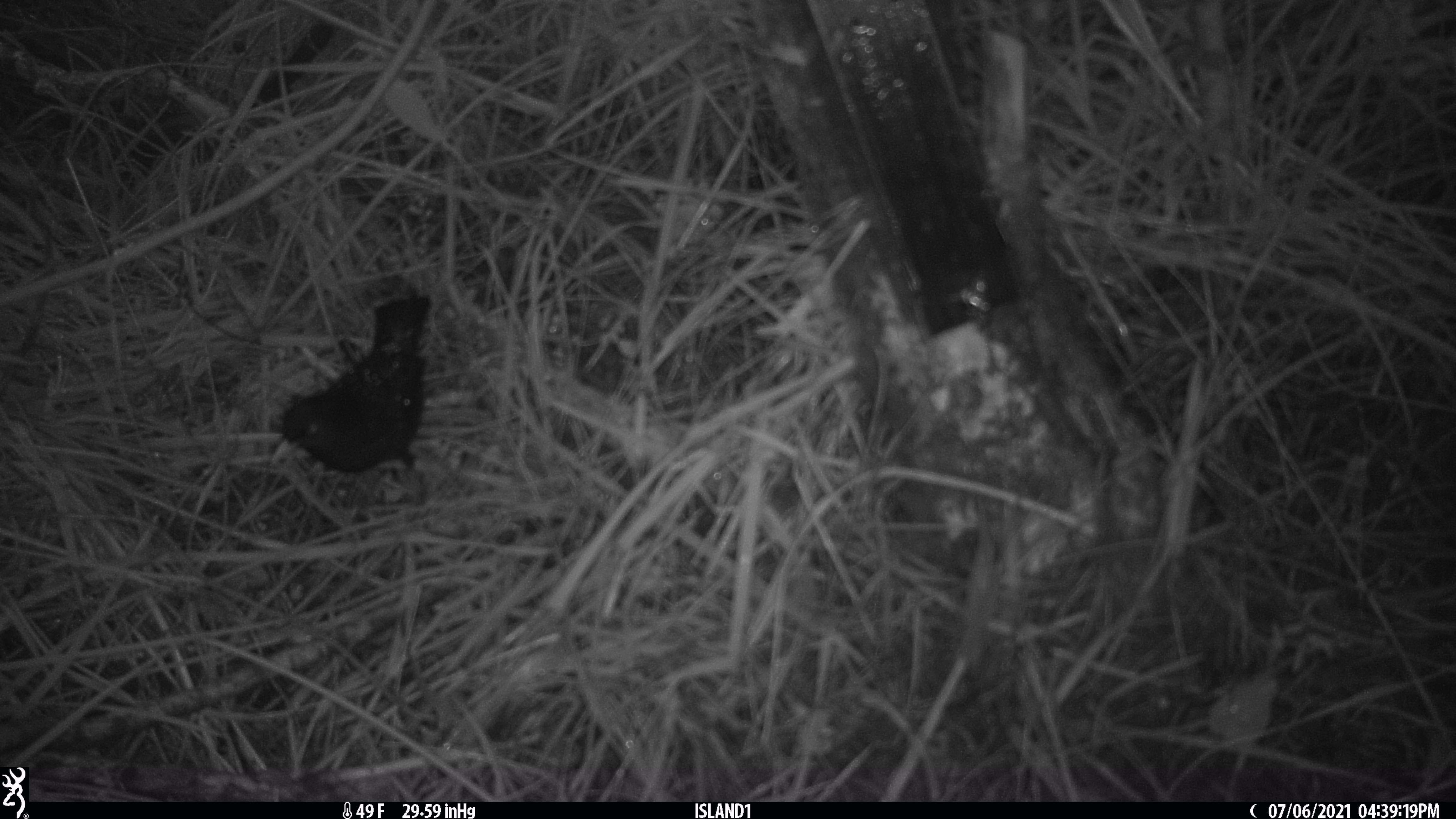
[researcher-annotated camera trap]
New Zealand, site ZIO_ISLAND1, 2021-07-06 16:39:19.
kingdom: Animalia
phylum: Chordata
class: Mammalia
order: Rodentia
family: Muridae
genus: Mus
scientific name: Mus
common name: mouse